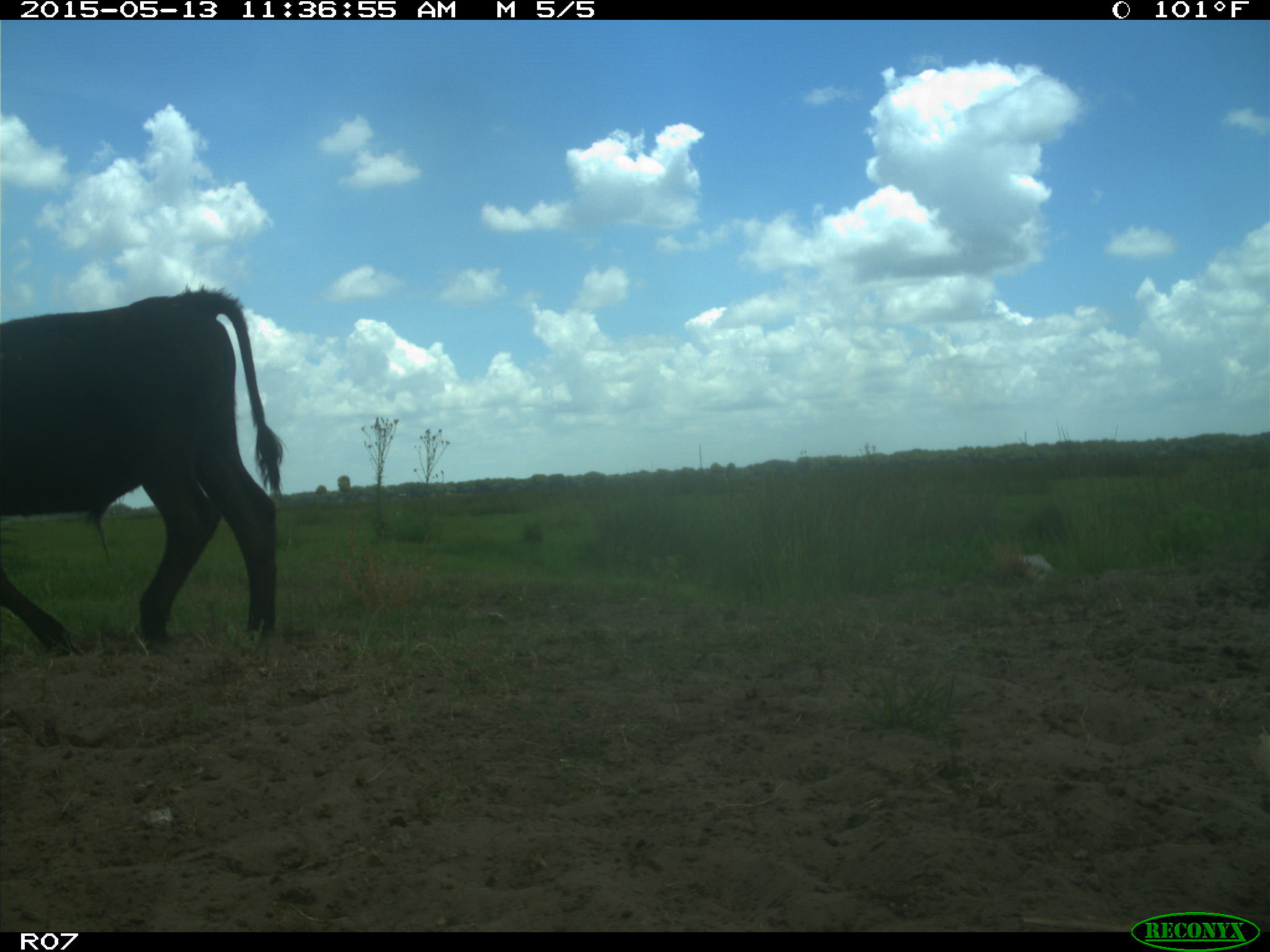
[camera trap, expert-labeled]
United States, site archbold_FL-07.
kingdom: Animalia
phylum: Chordata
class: Mammalia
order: Artiodactyla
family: Bovidae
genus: Bos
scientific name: Bos taurus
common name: domestic cow